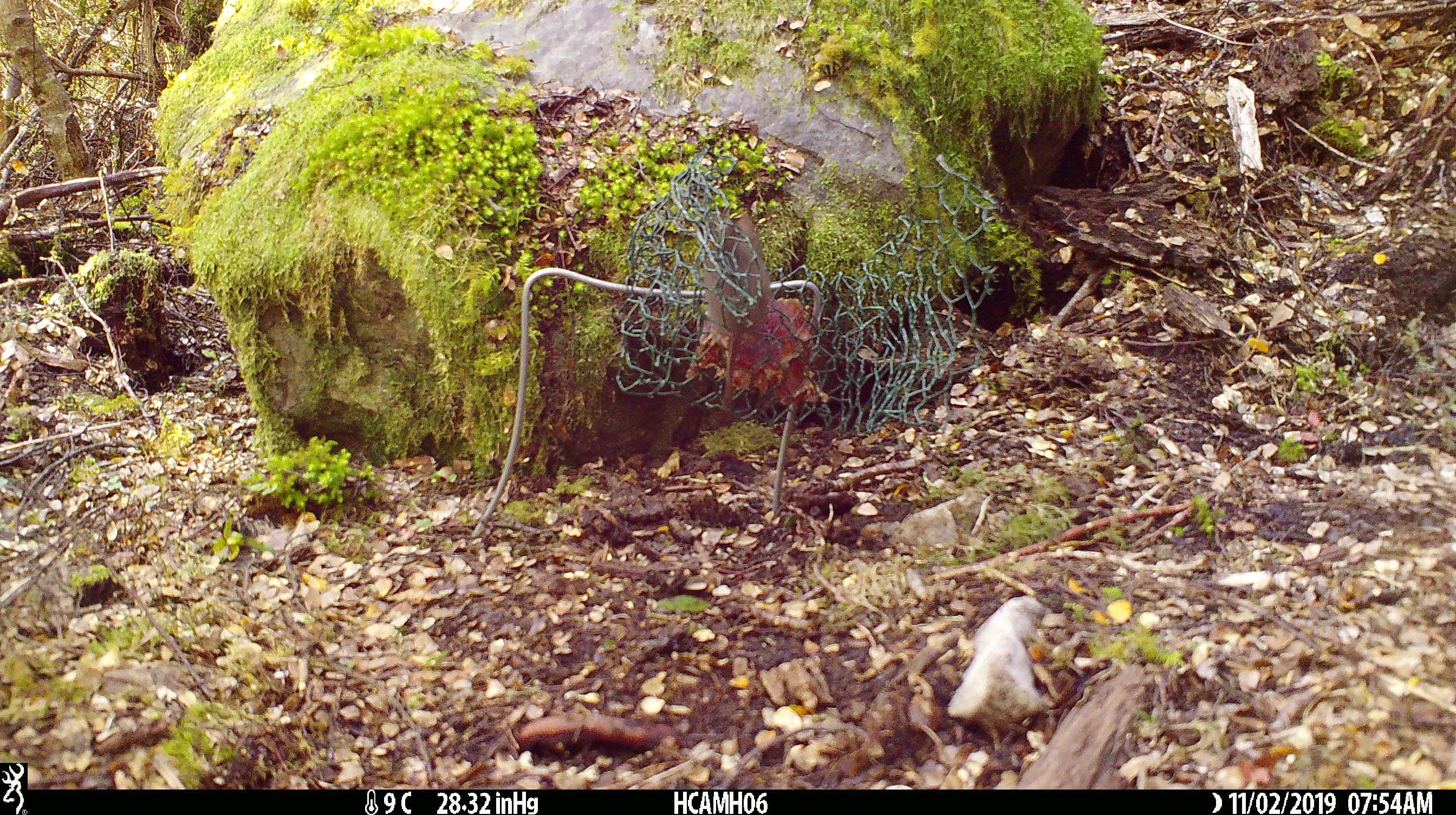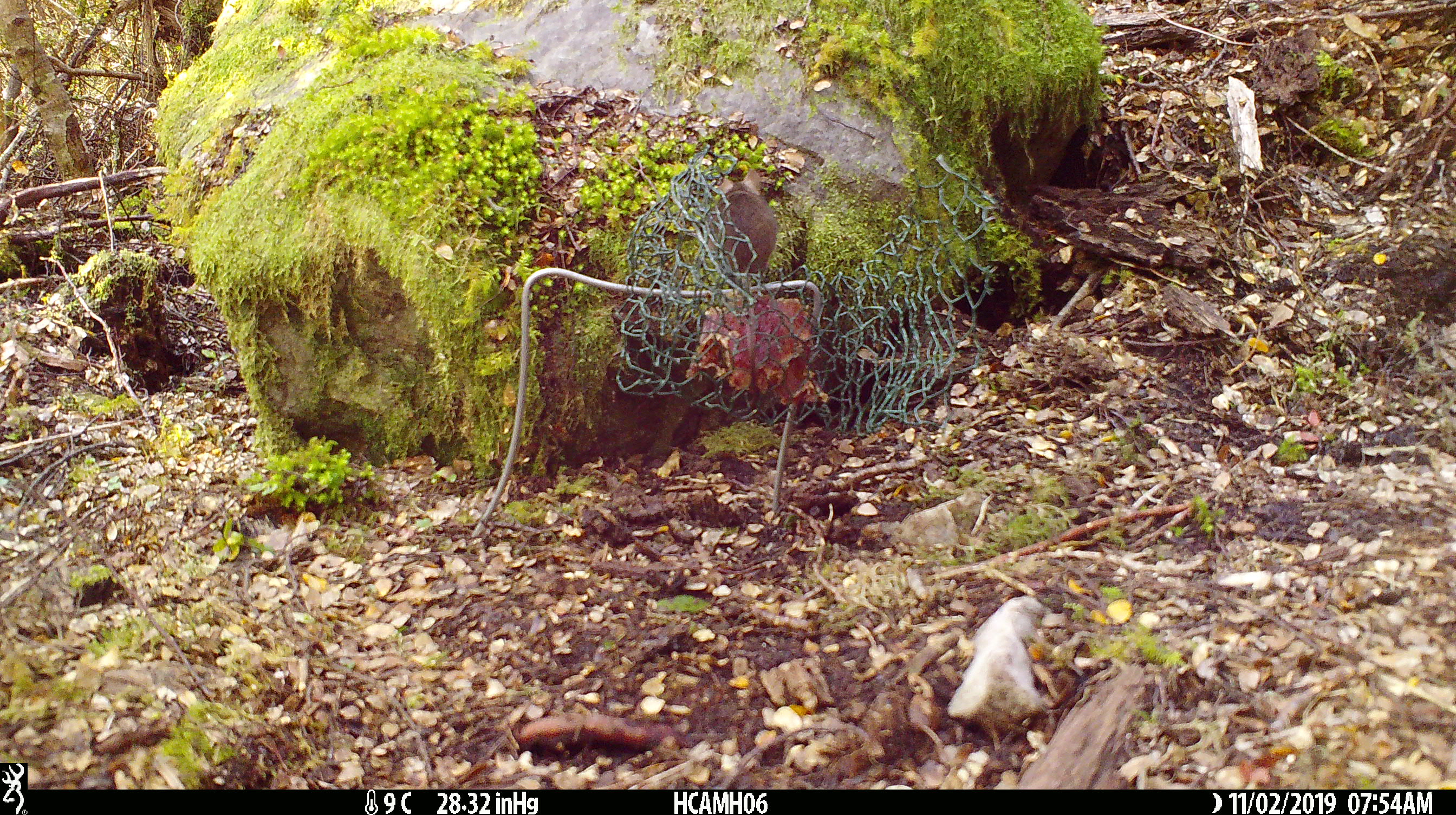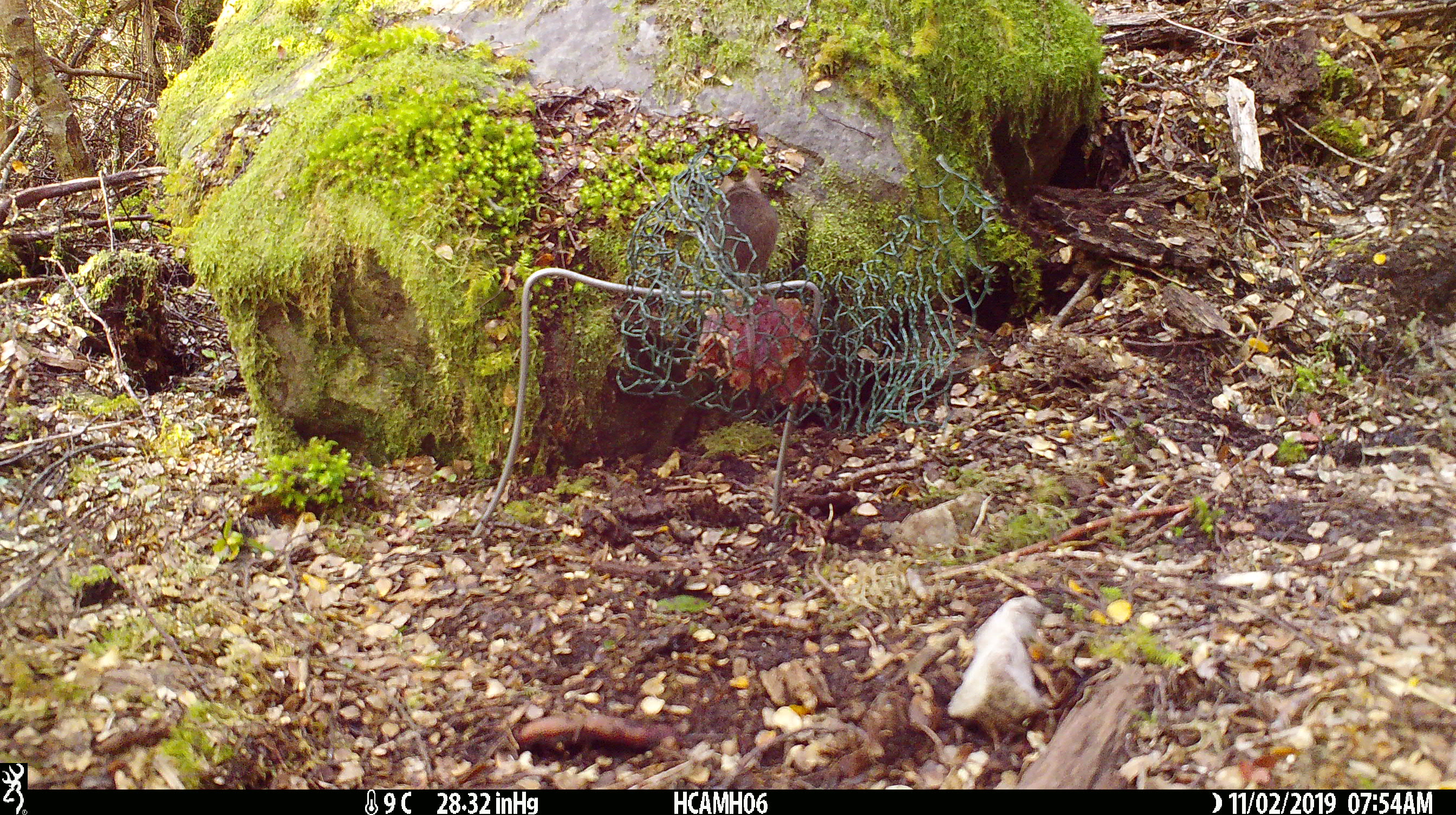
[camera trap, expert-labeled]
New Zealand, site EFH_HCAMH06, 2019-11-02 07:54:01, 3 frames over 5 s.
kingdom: Animalia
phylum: Chordata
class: Mammalia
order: Rodentia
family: Muridae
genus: Mus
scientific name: Mus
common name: mouse